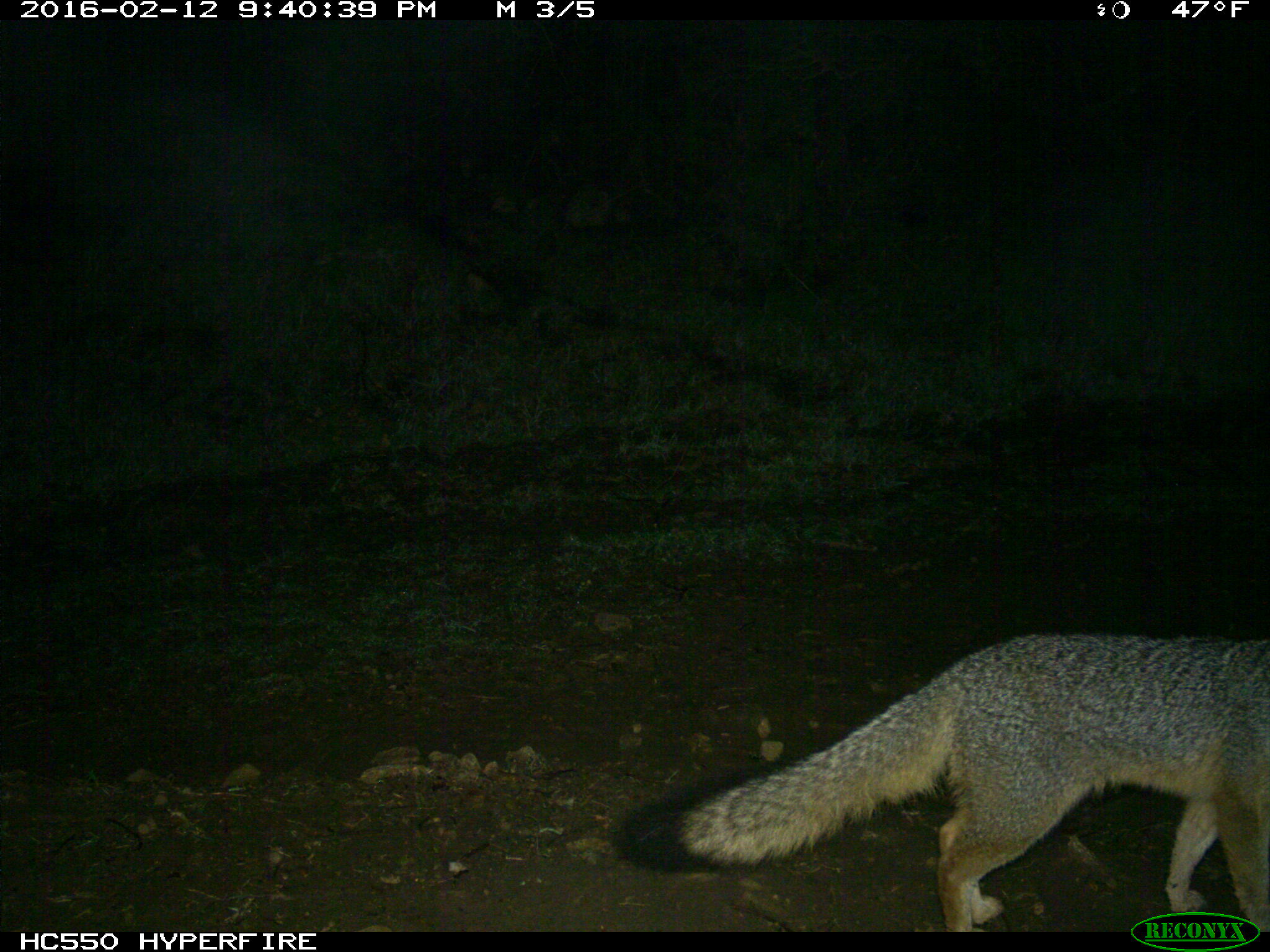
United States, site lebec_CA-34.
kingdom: Animalia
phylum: Chordata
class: Mammalia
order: Carnivora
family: Canidae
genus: Urocyon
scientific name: Urocyon cinereoargenteus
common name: gray fox